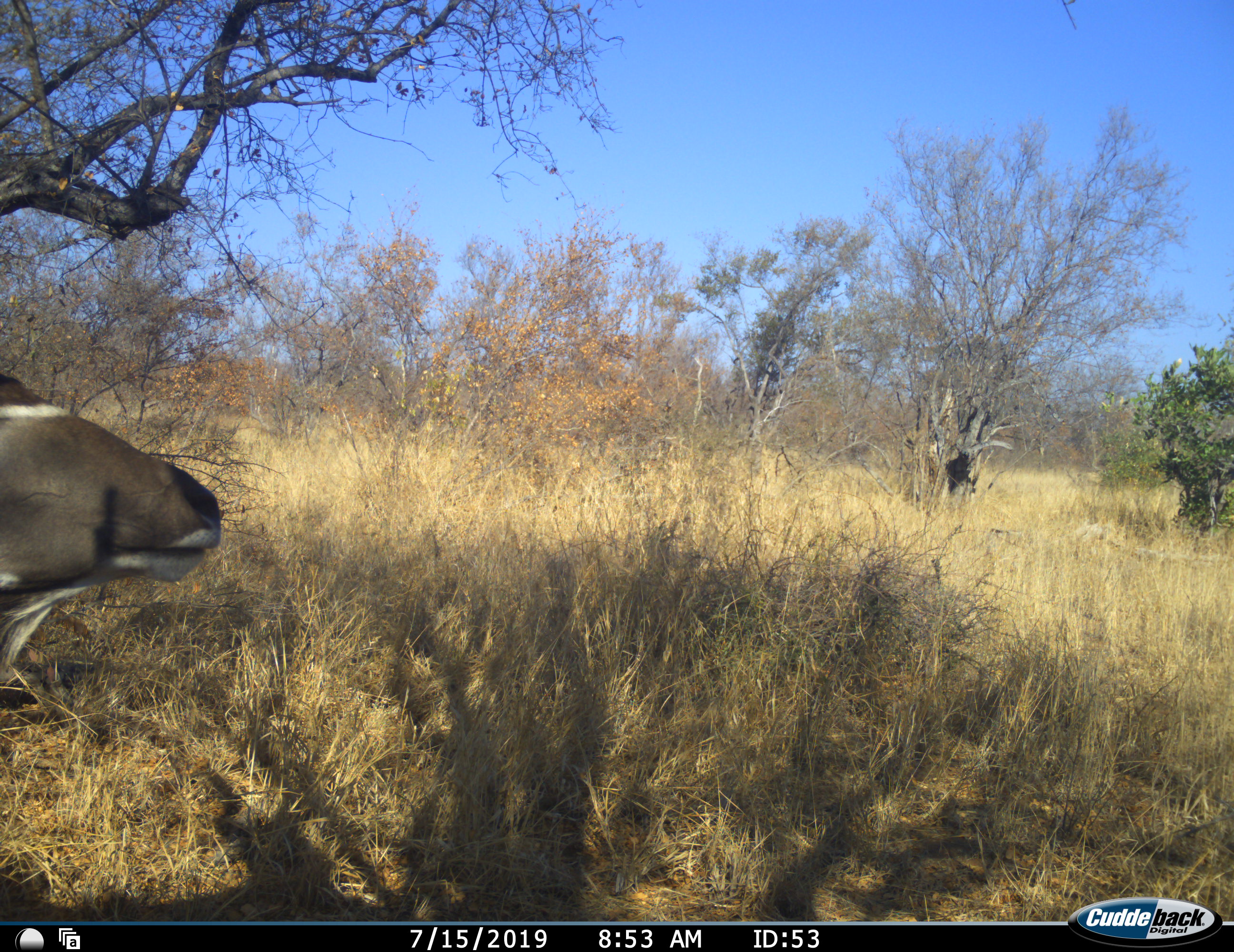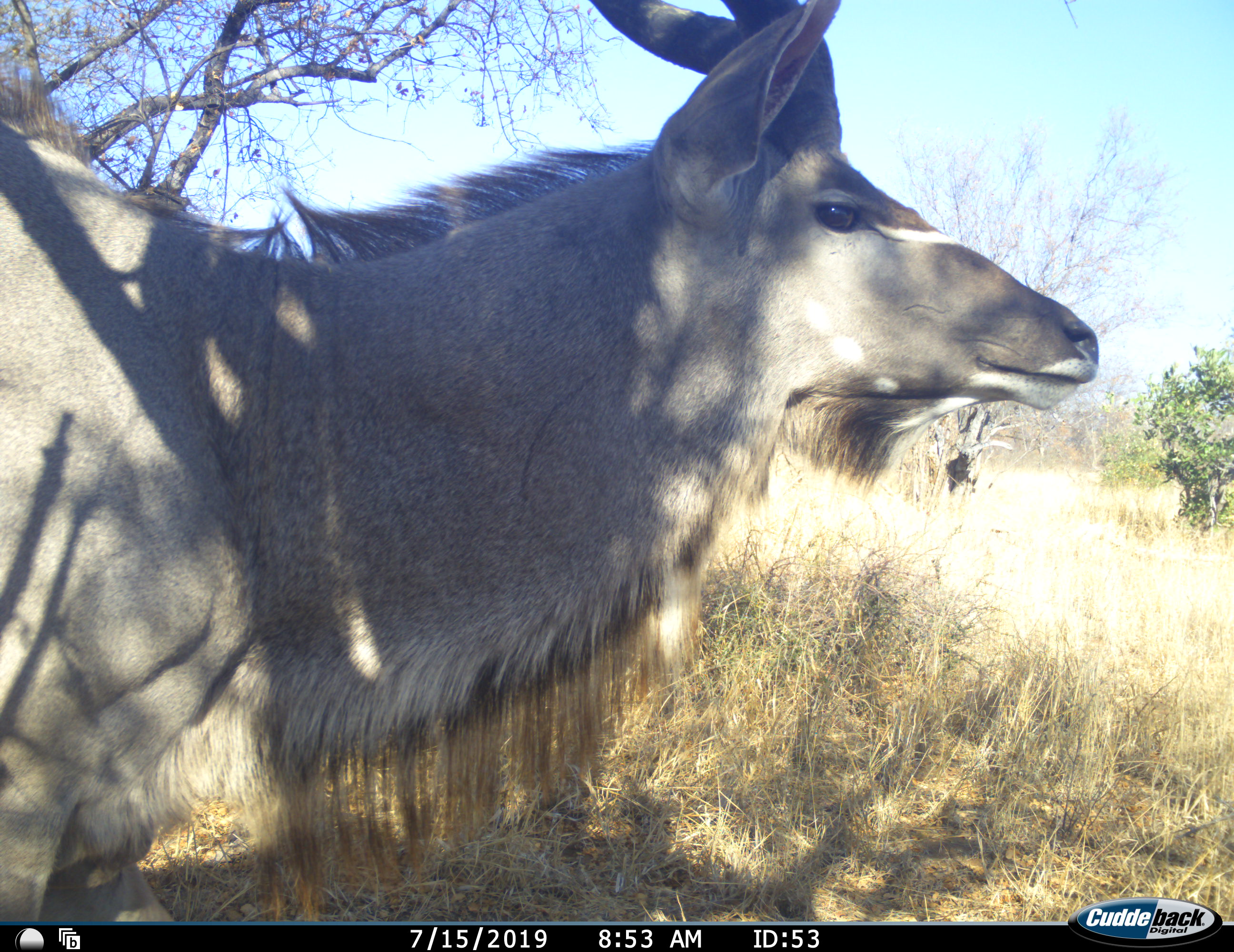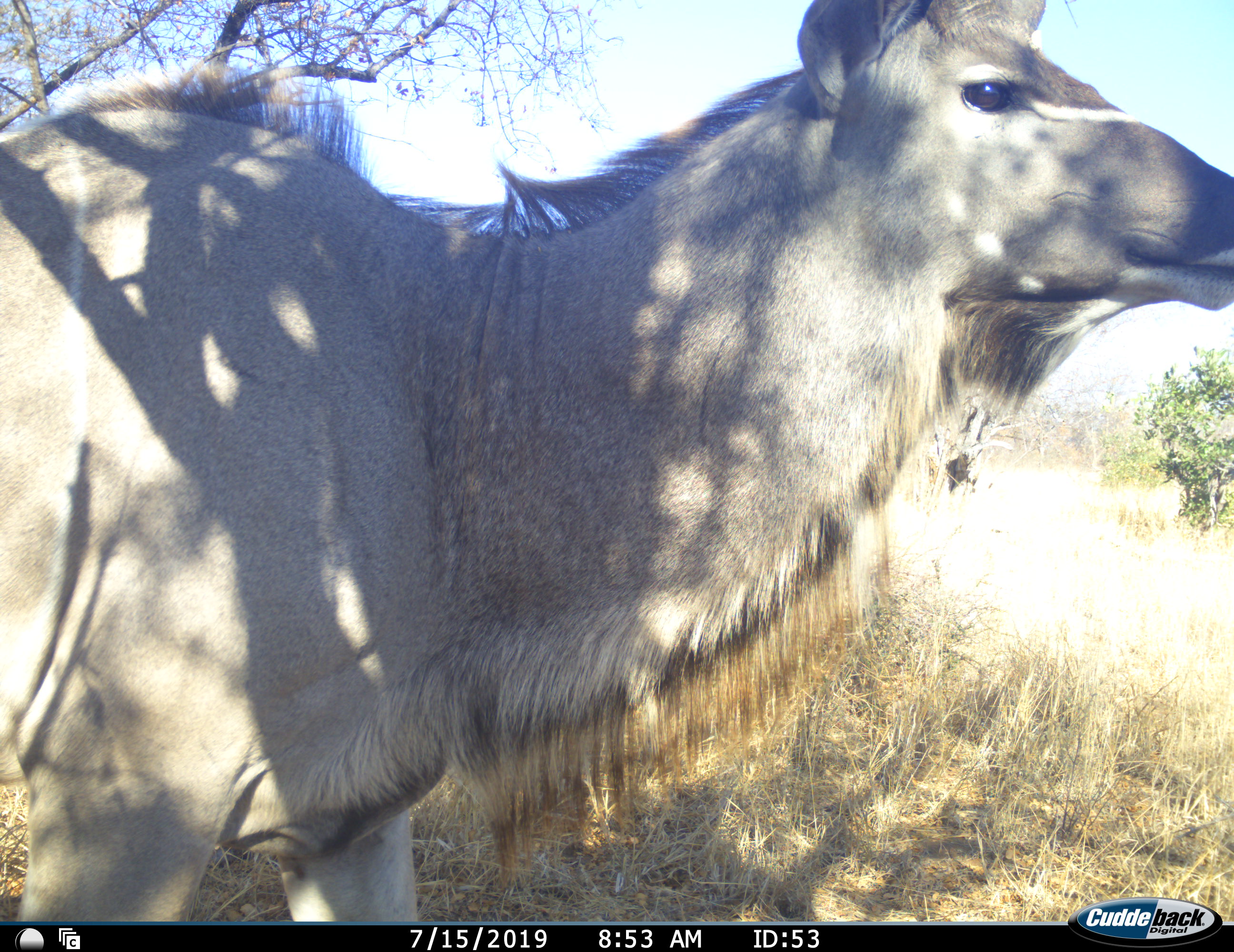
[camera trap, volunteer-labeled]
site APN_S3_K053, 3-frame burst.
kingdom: Animalia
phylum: Chordata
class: Mammalia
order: Artiodactyla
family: Bovidae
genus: Tragelaphus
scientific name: Tragelaphus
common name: kudu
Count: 1.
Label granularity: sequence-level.